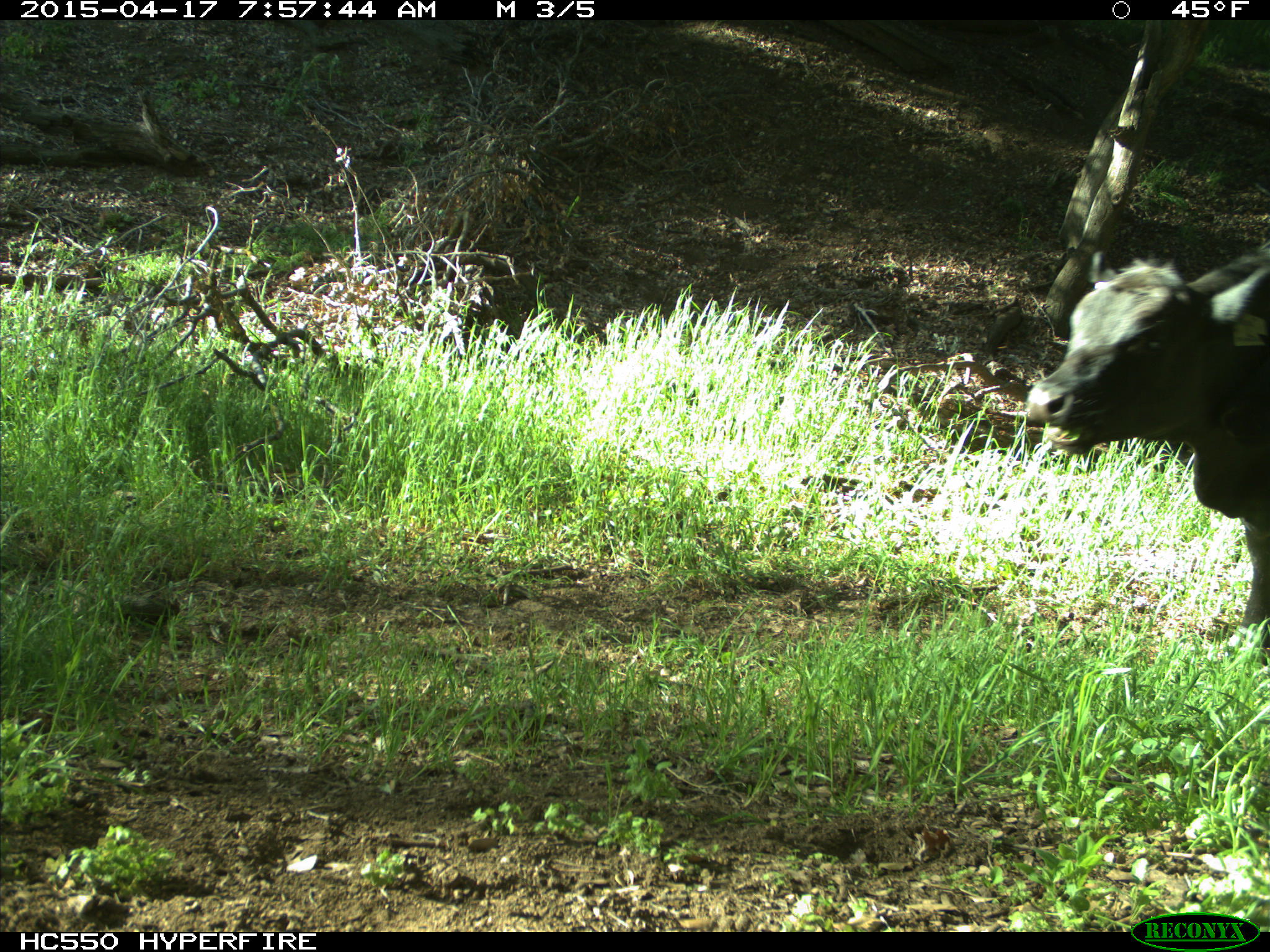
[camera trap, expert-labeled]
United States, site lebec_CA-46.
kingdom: Animalia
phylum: Chordata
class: Mammalia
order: Artiodactyla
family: Bovidae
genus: Bos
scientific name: Bos taurus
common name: domestic cow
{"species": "Bos taurus (domestic cow)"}